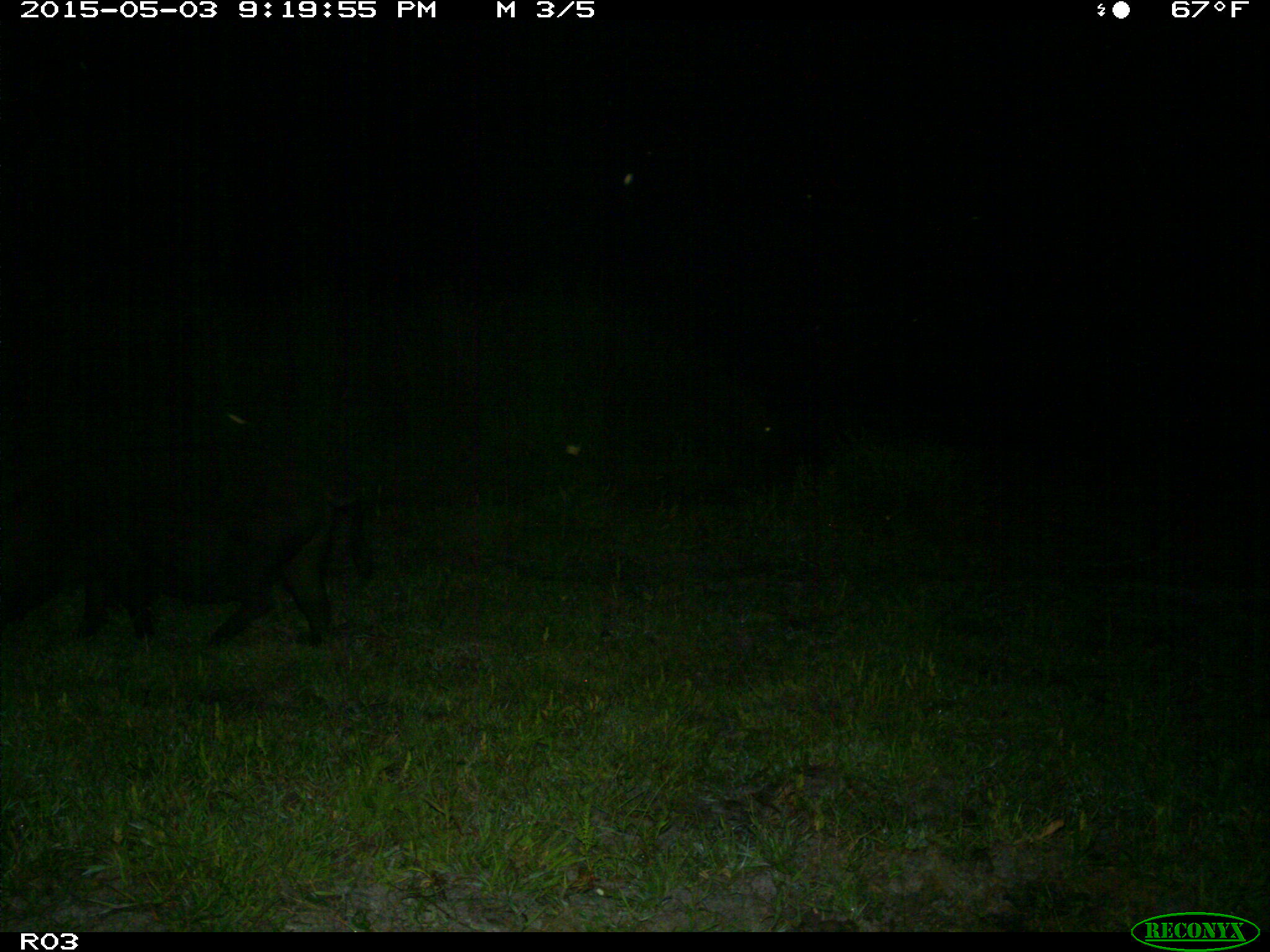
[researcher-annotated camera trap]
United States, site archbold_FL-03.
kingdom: Animalia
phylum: Chordata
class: Mammalia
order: Artiodactyla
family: Suidae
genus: Sus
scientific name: Sus scrofa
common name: wild boar